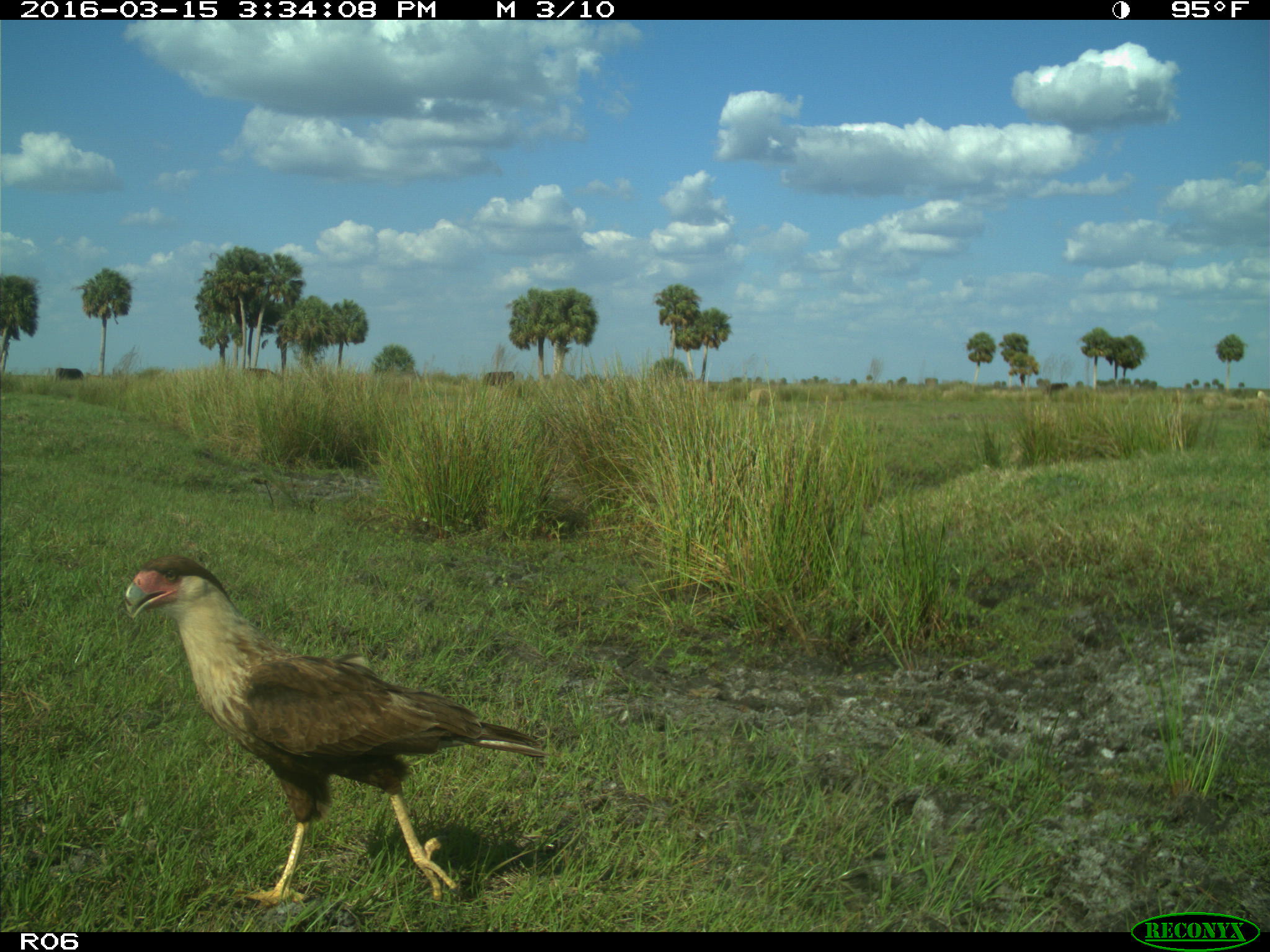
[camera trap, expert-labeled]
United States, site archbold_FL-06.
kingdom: Animalia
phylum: Chordata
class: Mammalia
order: Artiodactyla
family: Bovidae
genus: Bos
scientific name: Bos taurus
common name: domestic cow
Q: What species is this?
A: Bos taurus (domestic cow).